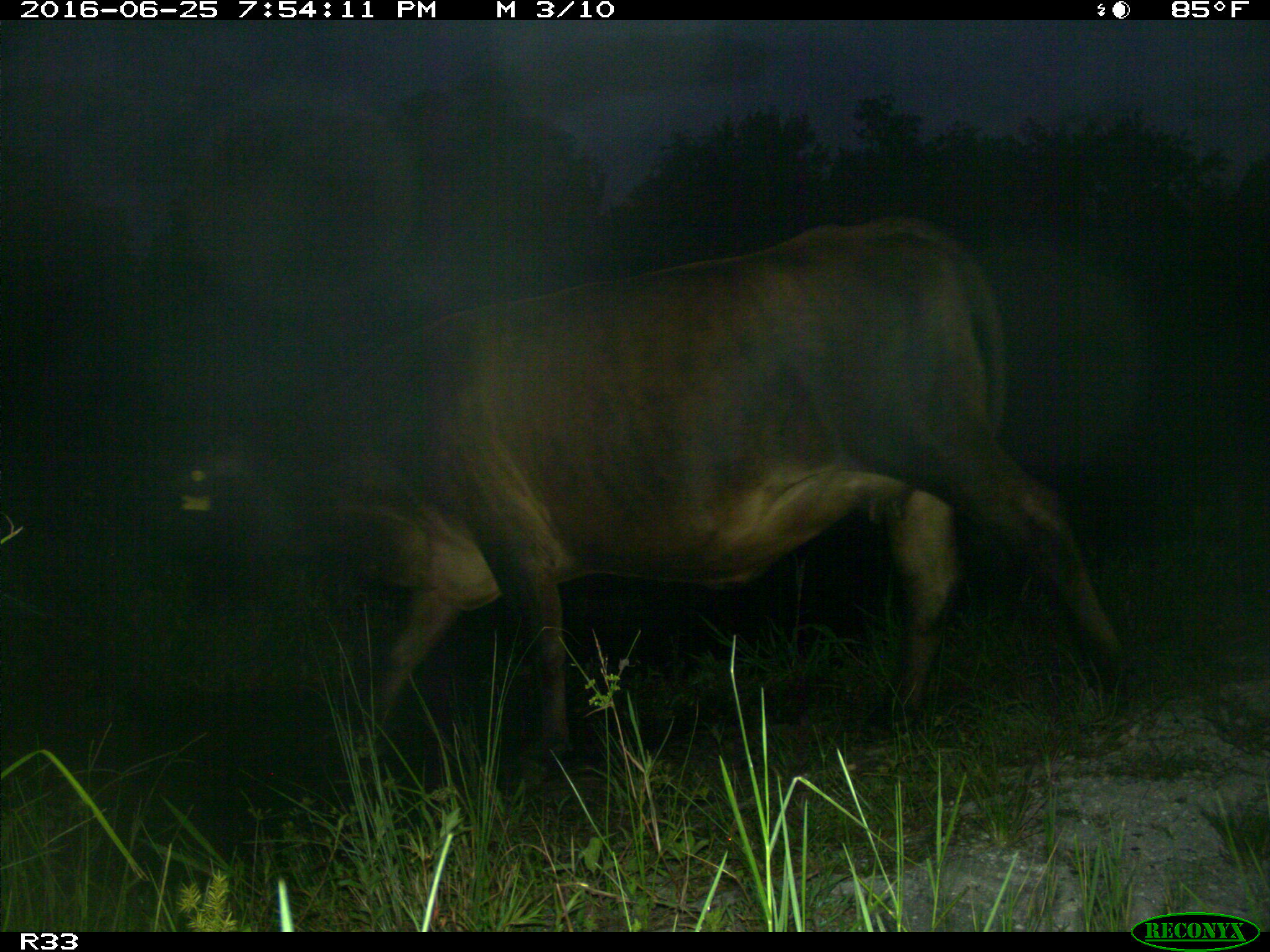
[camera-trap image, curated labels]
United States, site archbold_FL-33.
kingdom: Animalia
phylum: Chordata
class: Mammalia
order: Artiodactyla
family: Bovidae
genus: Bos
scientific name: Bos taurus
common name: domestic cow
Bos taurus (domestic cow).